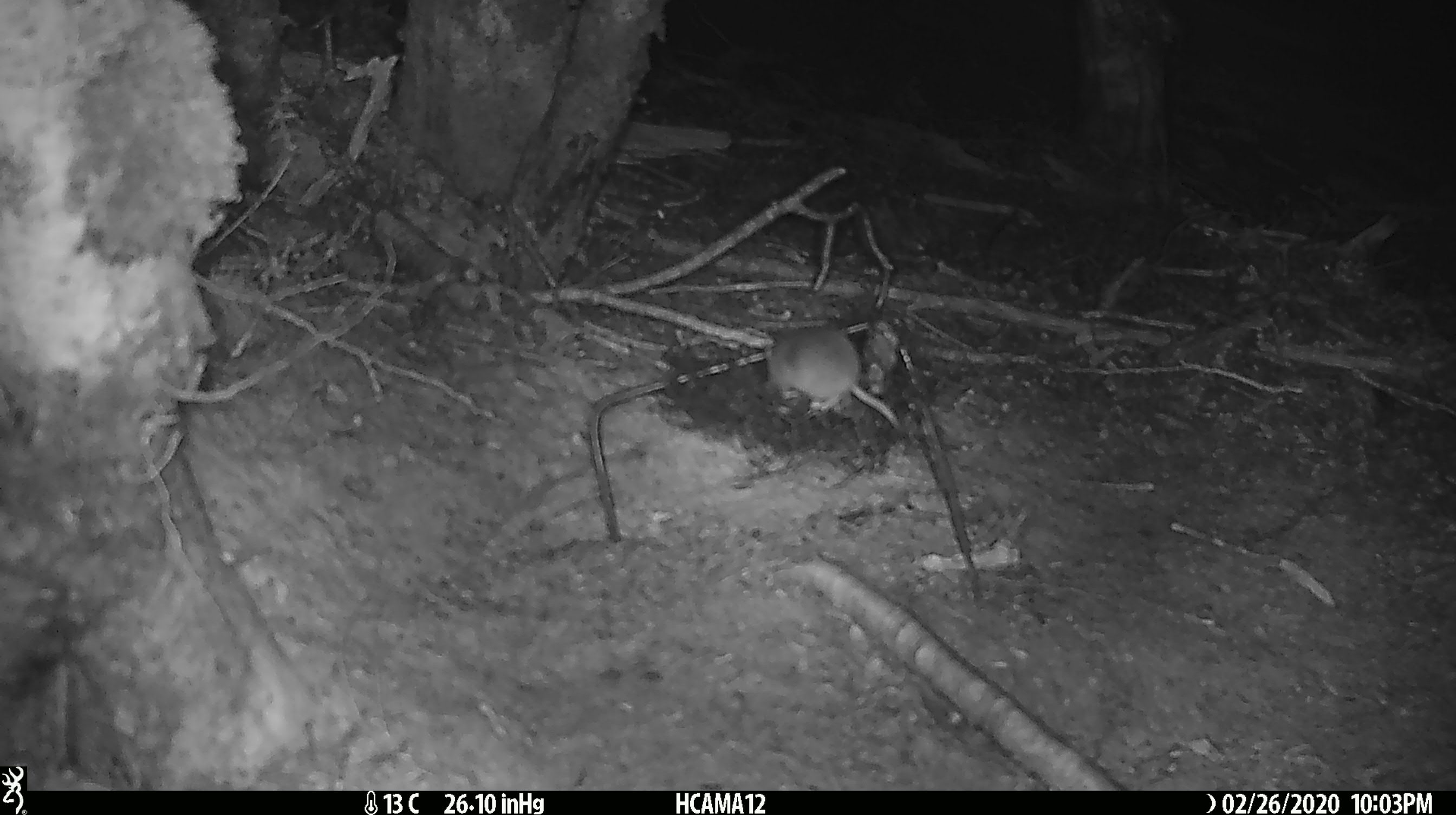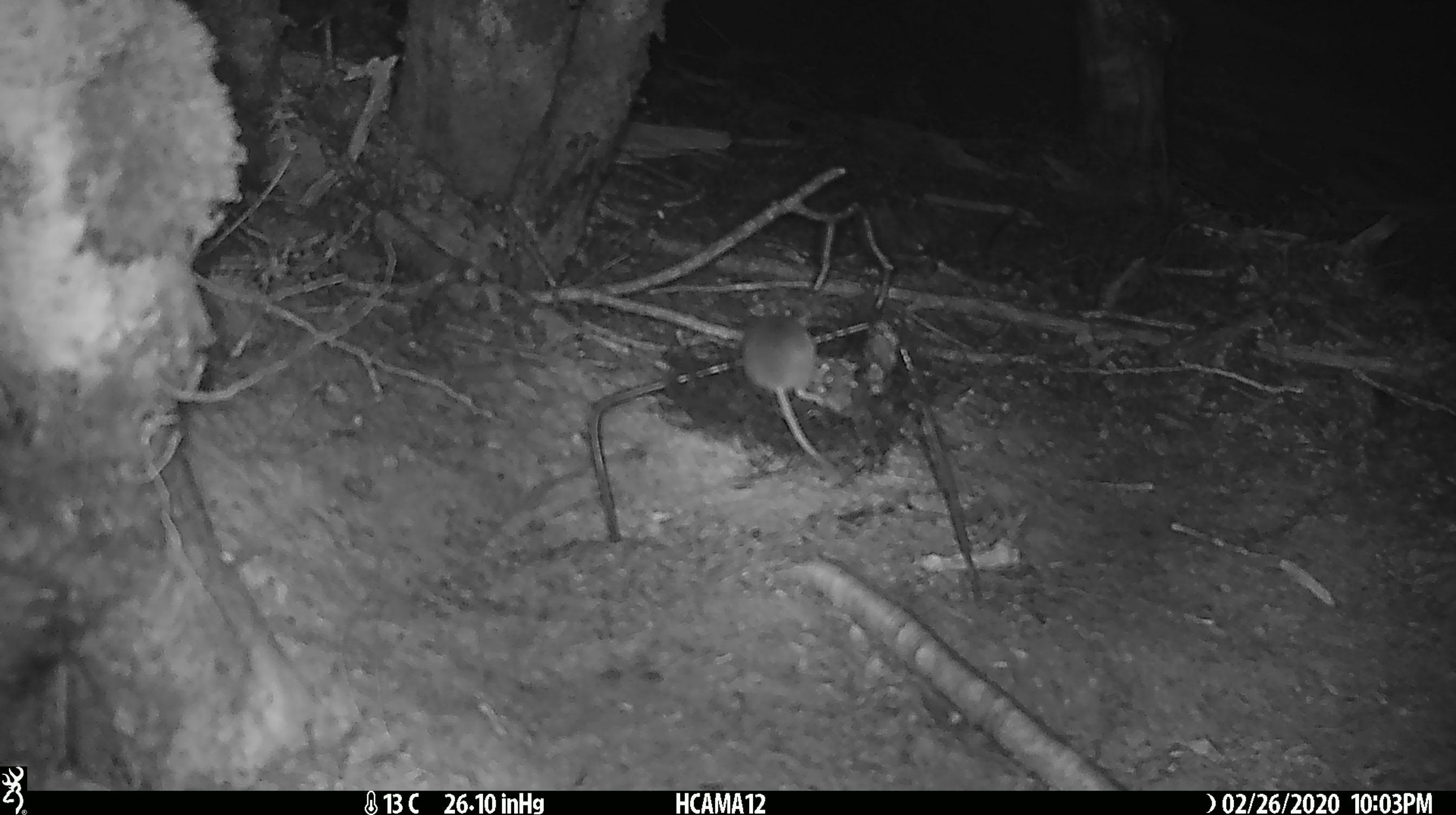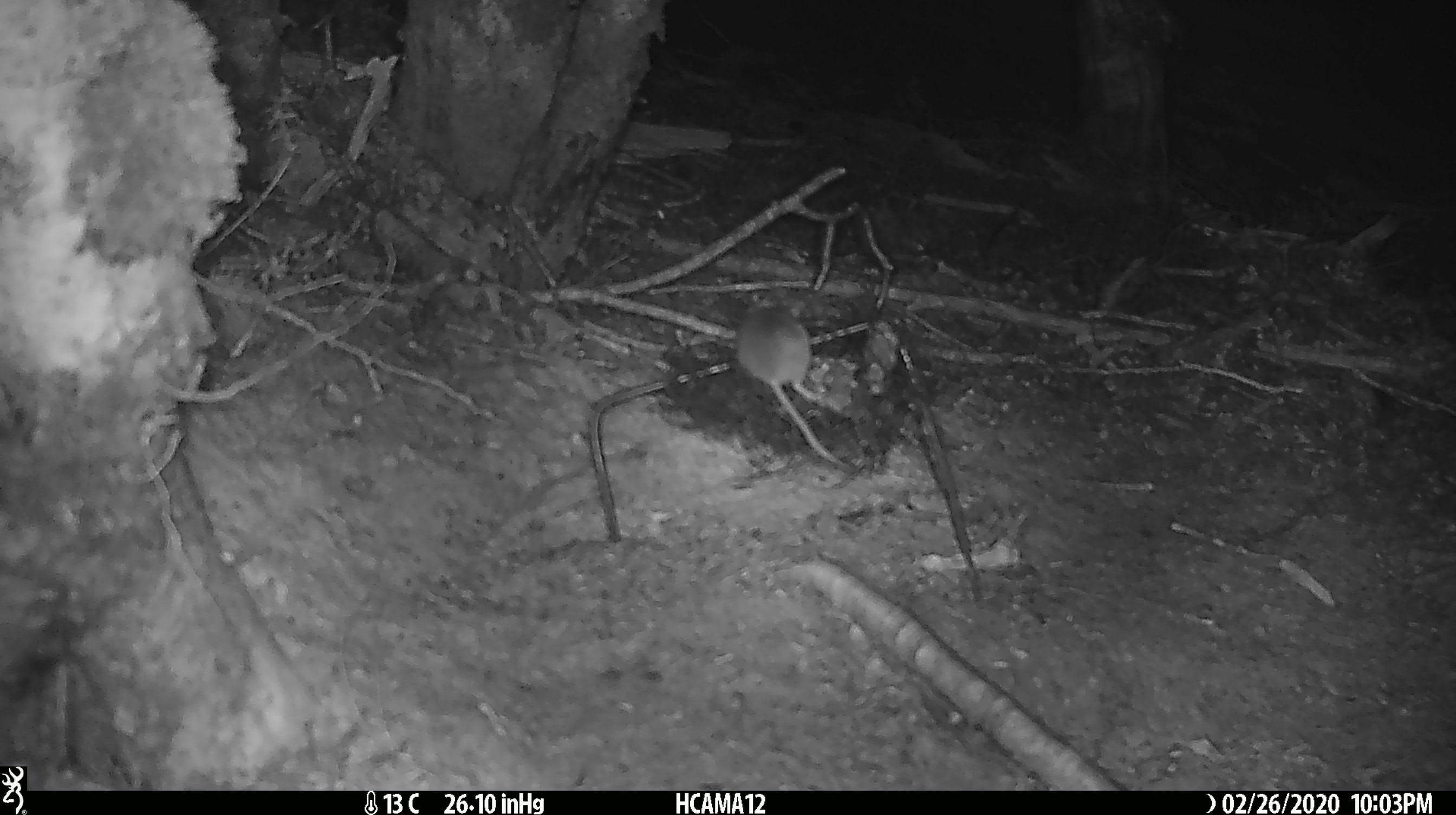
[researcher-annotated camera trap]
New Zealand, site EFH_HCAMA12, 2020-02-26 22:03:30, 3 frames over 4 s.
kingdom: Animalia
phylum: Chordata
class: Mammalia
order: Rodentia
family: Muridae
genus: Mus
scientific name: Mus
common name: mouse